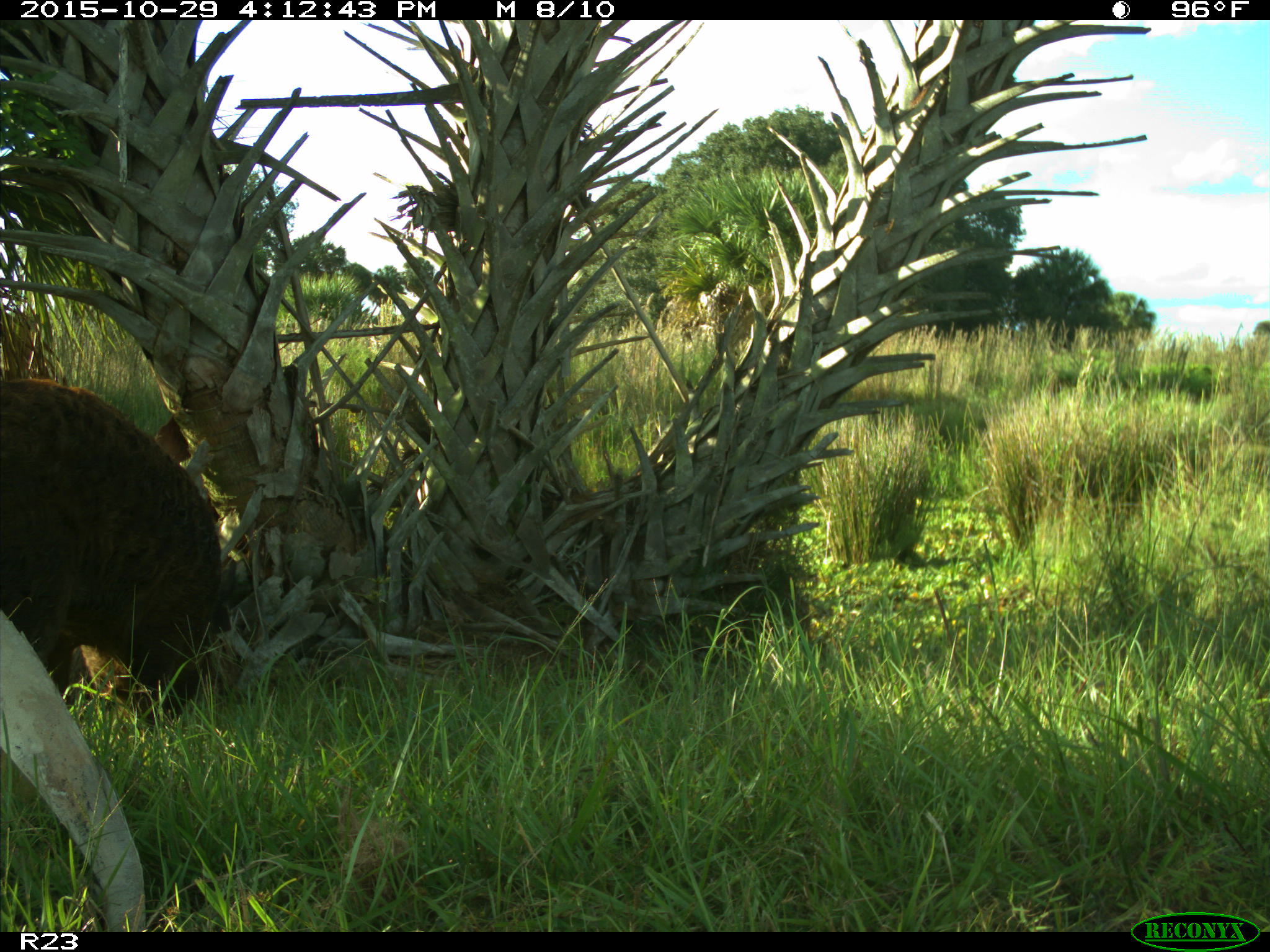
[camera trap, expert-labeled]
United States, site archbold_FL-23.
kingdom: Animalia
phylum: Chordata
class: Mammalia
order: Artiodactyla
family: Suidae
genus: Sus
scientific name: Sus scrofa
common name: wild boar